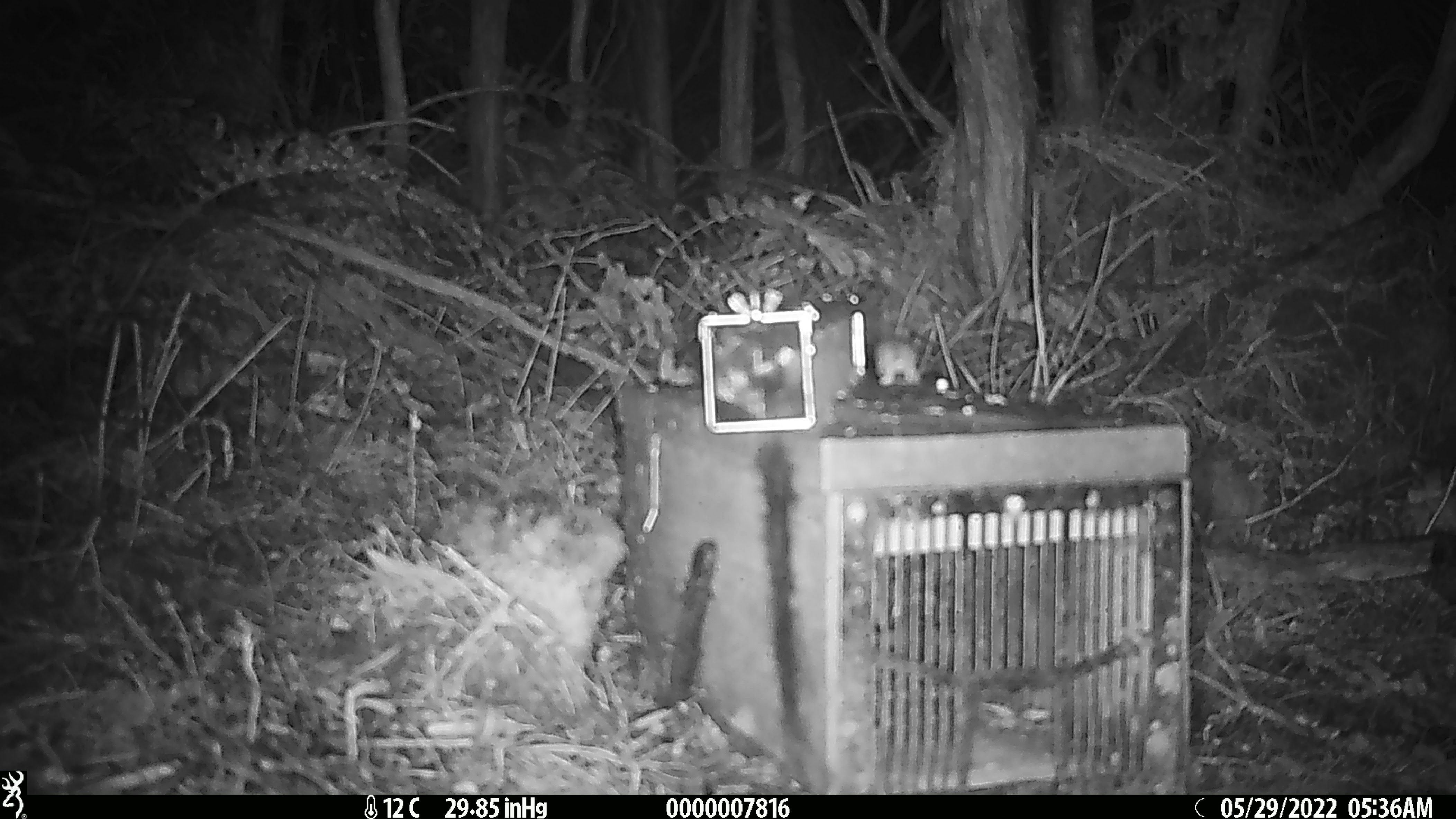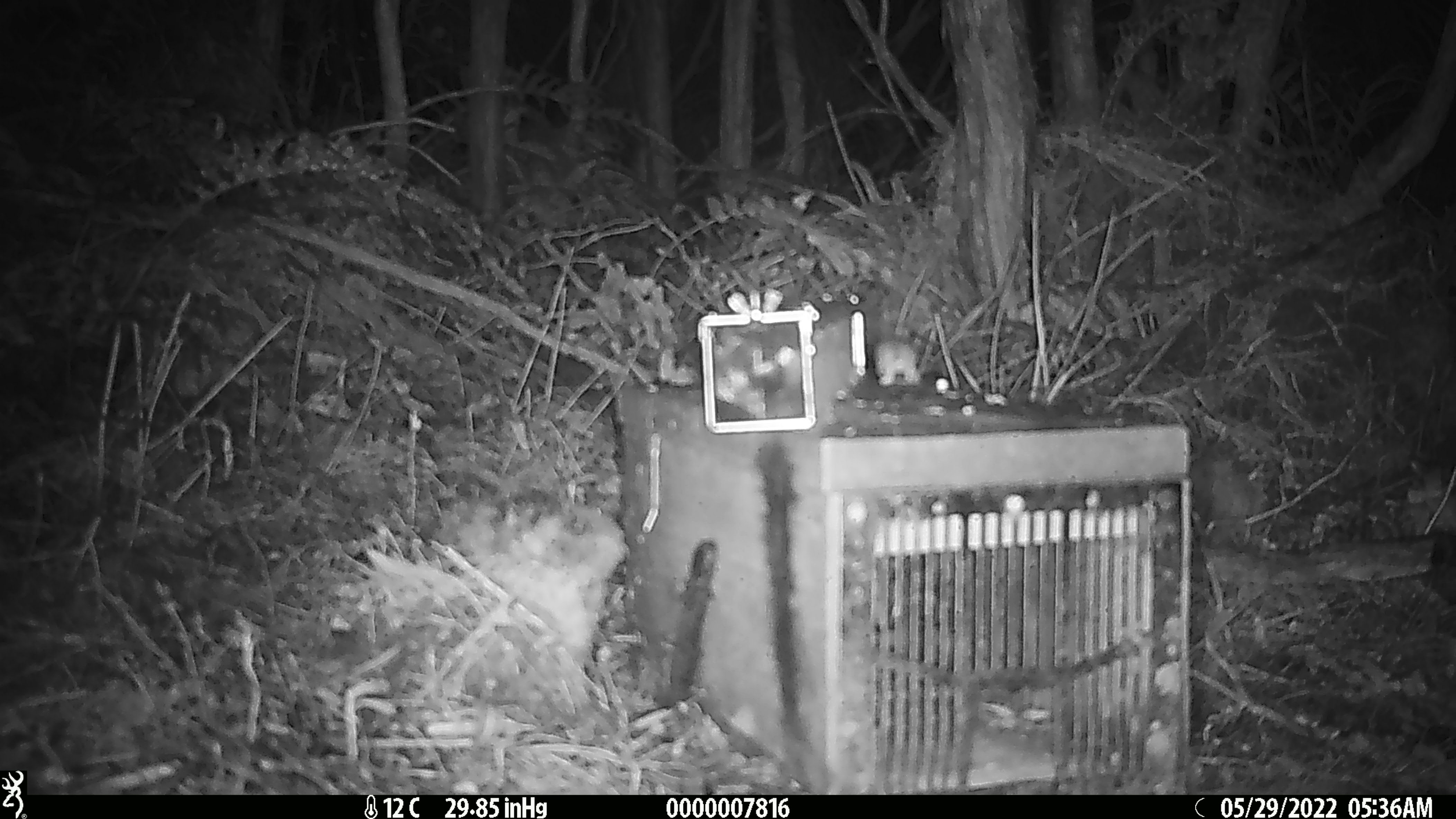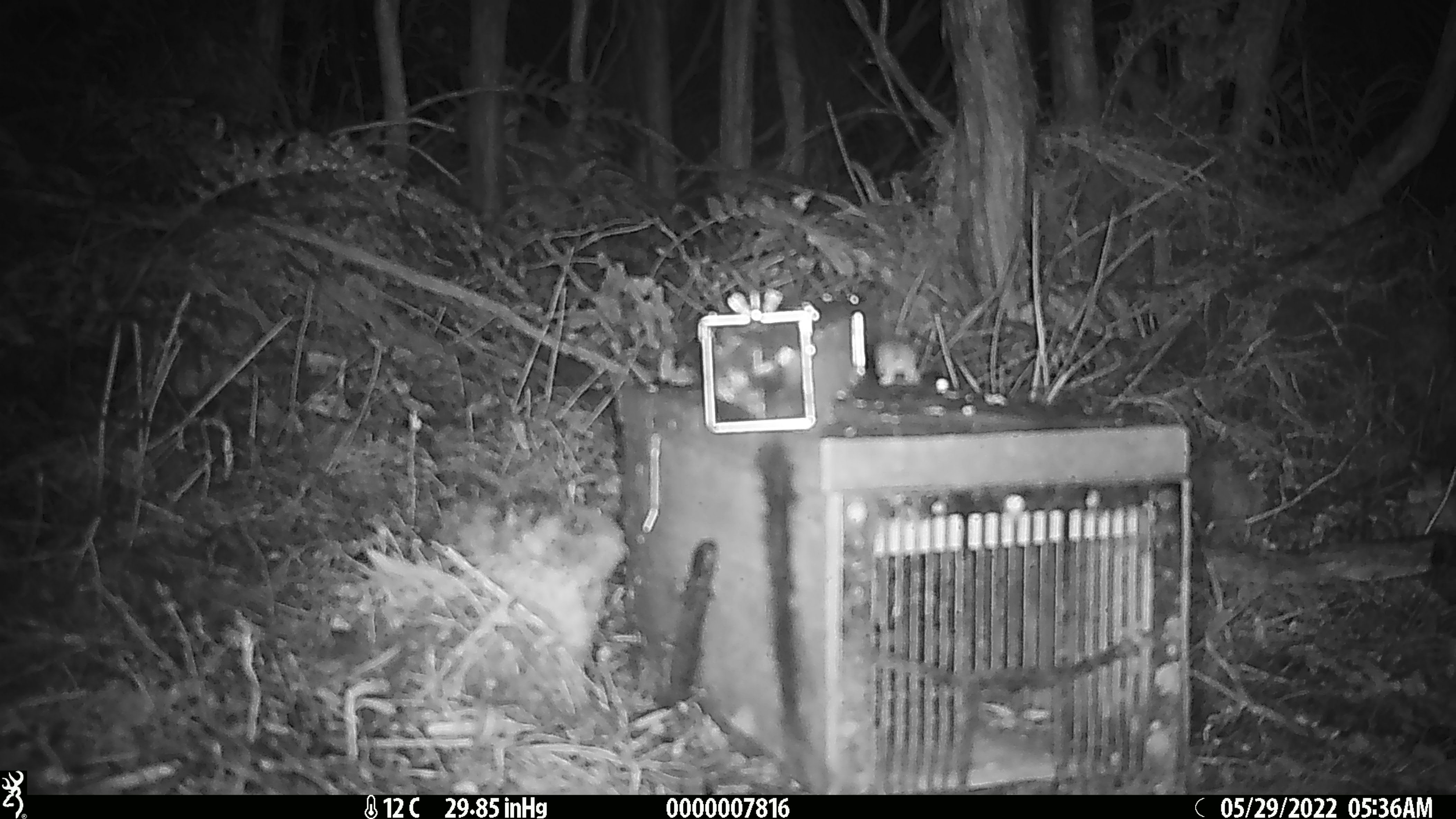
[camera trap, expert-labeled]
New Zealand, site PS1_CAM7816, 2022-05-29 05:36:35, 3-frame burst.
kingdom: Animalia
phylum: Chordata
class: Mammalia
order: Rodentia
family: Muridae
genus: Mus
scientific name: Mus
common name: mouse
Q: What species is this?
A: Mouse (Mus).